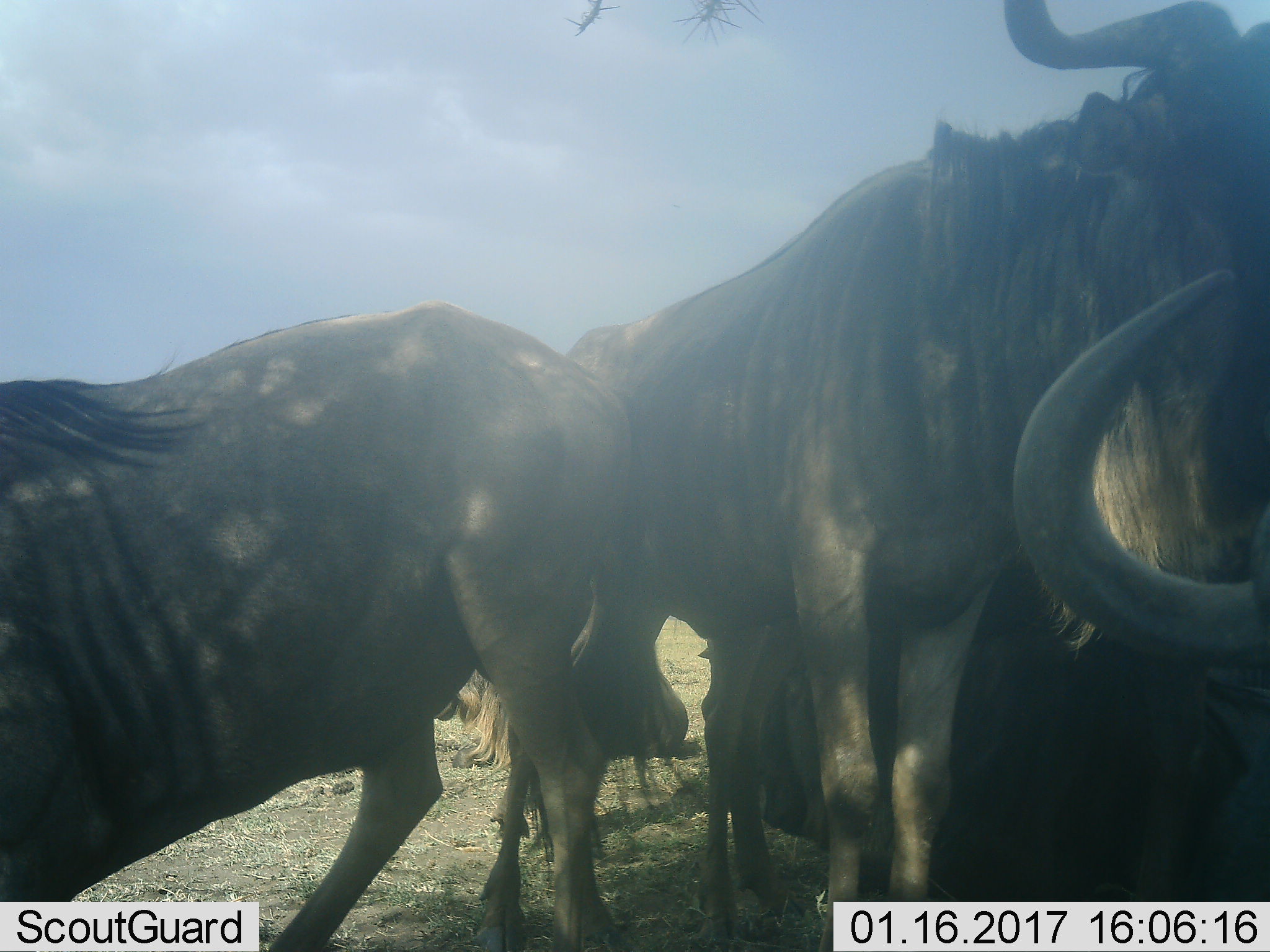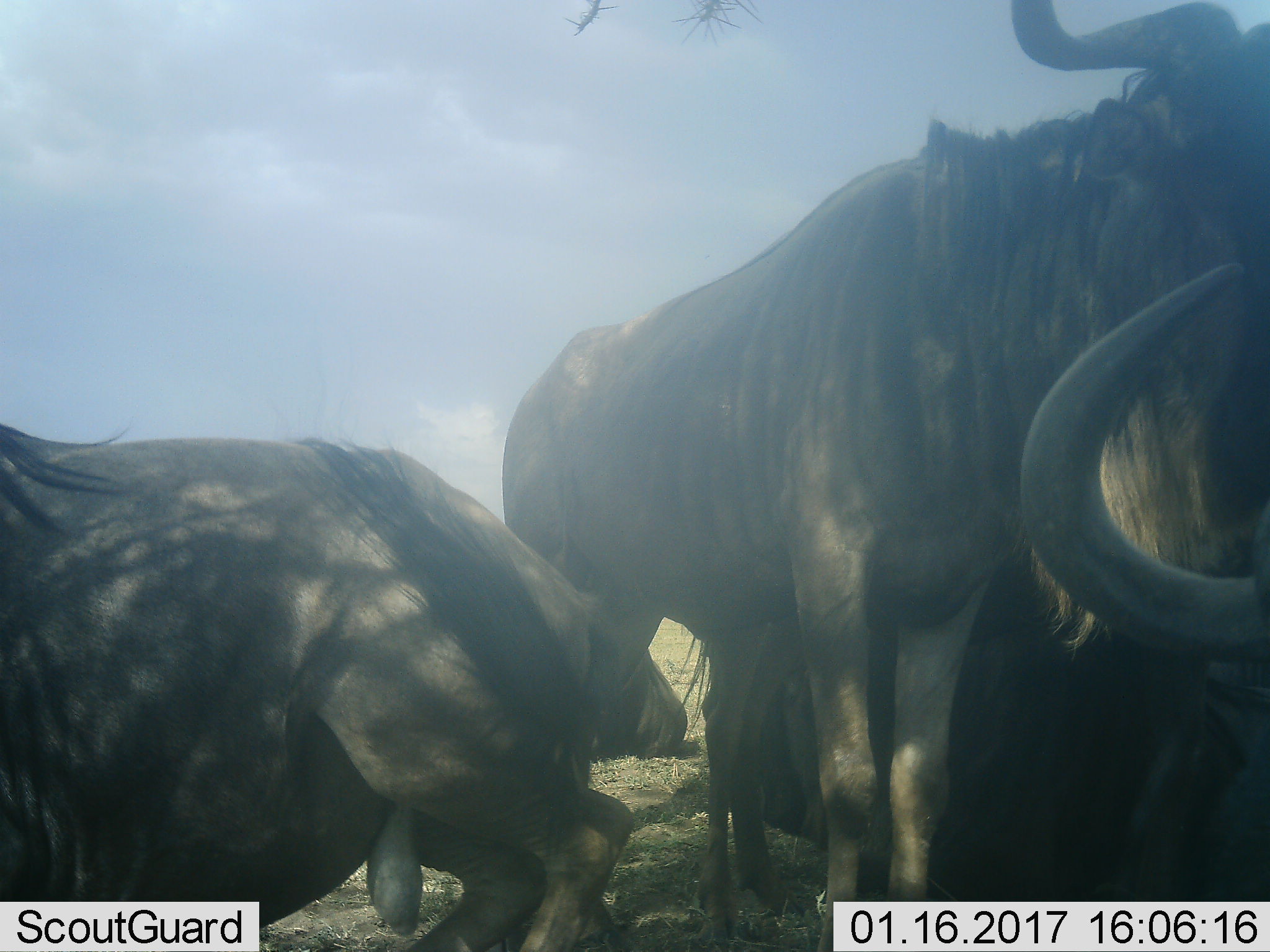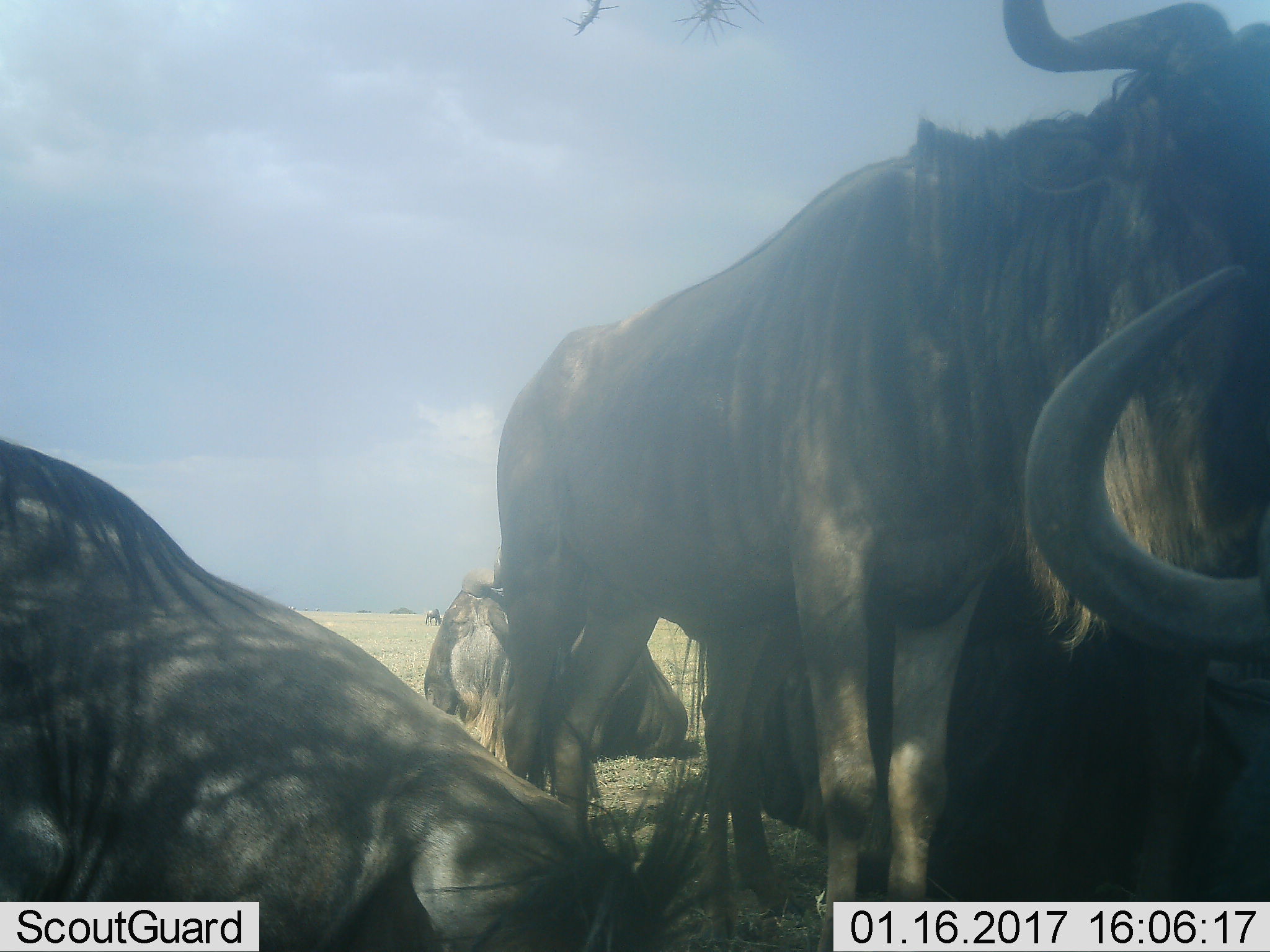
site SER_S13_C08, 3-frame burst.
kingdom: Animalia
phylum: Chordata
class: Mammalia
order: Artiodactyla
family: Bovidae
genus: Connochaetes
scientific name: Connochaetes taurinus taurinus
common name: blue wildebeest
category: wildebeestblue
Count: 4.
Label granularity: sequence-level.